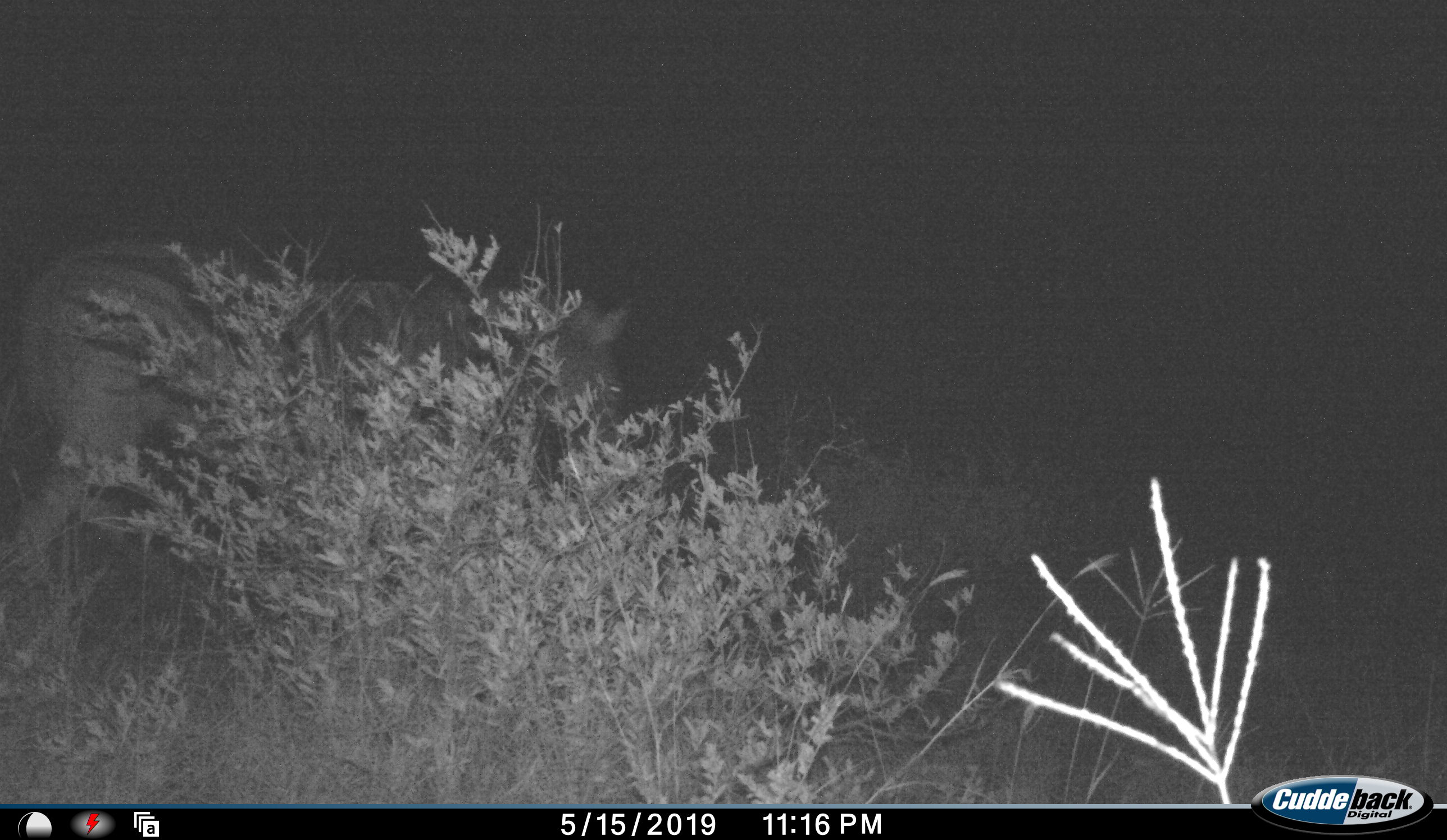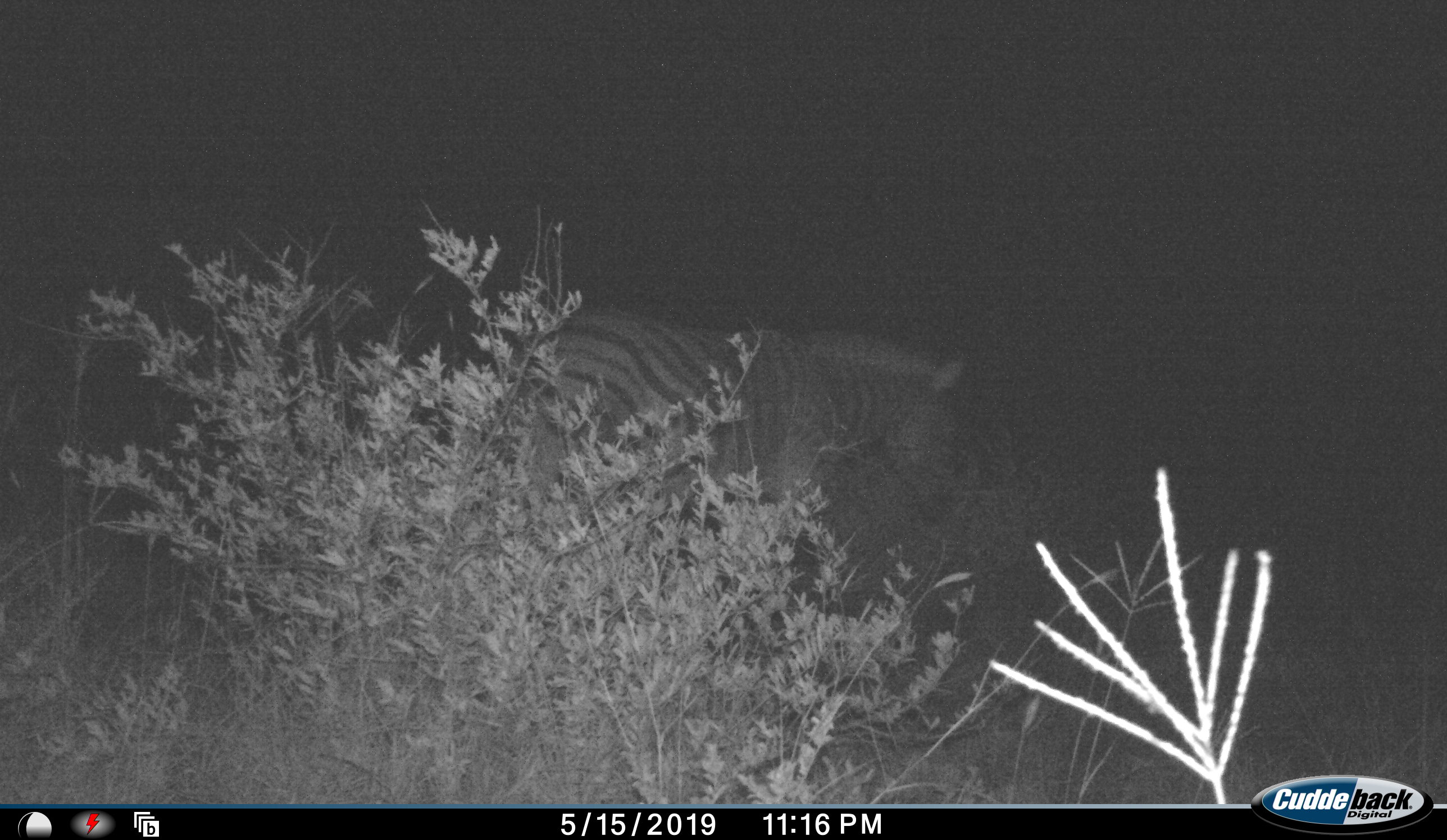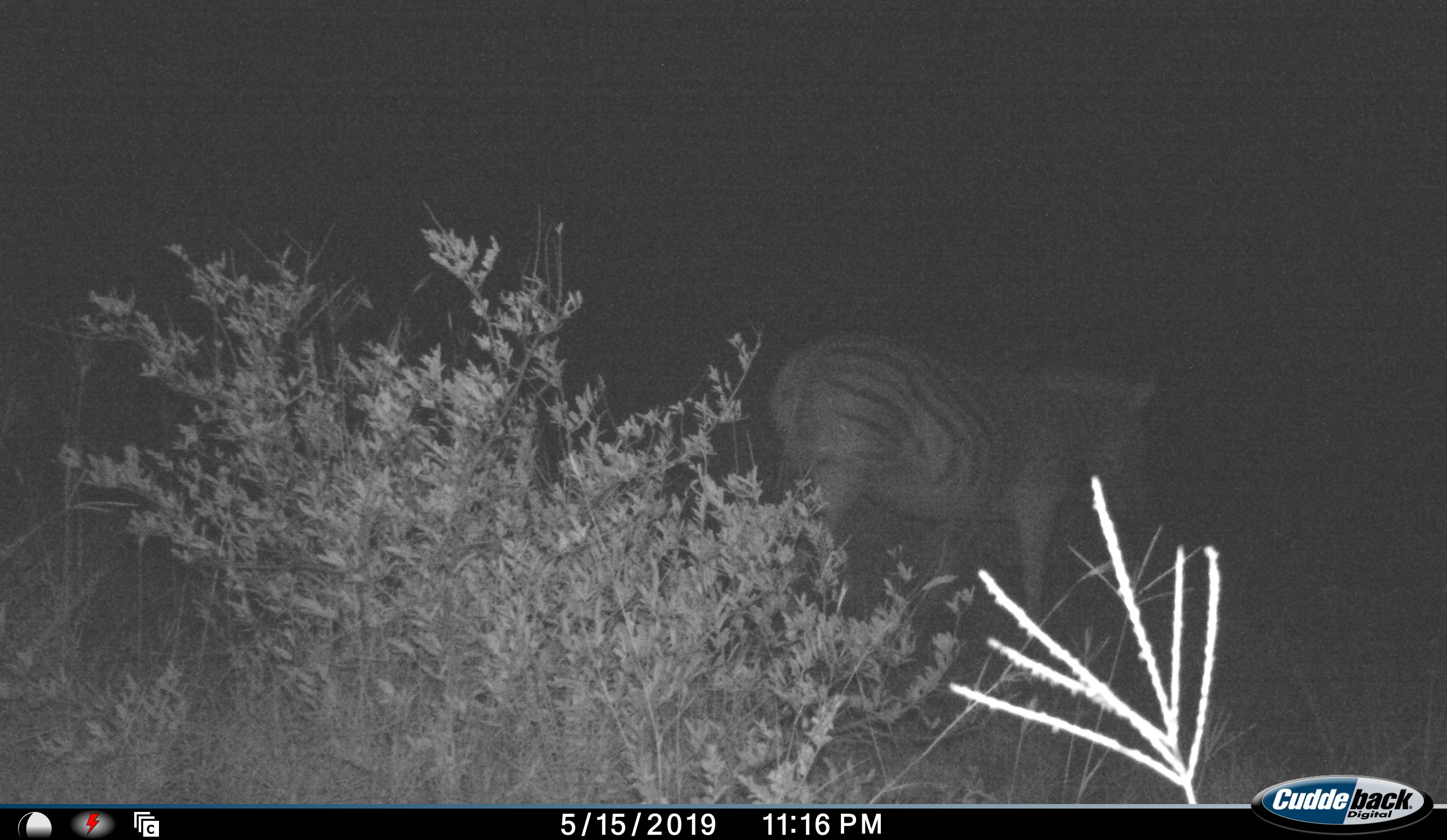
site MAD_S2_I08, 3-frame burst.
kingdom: Animalia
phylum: Chordata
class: Mammalia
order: Perissodactyla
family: Equidae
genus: Equus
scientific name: Equus quagga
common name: plains zebra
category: zebraplains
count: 1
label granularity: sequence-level